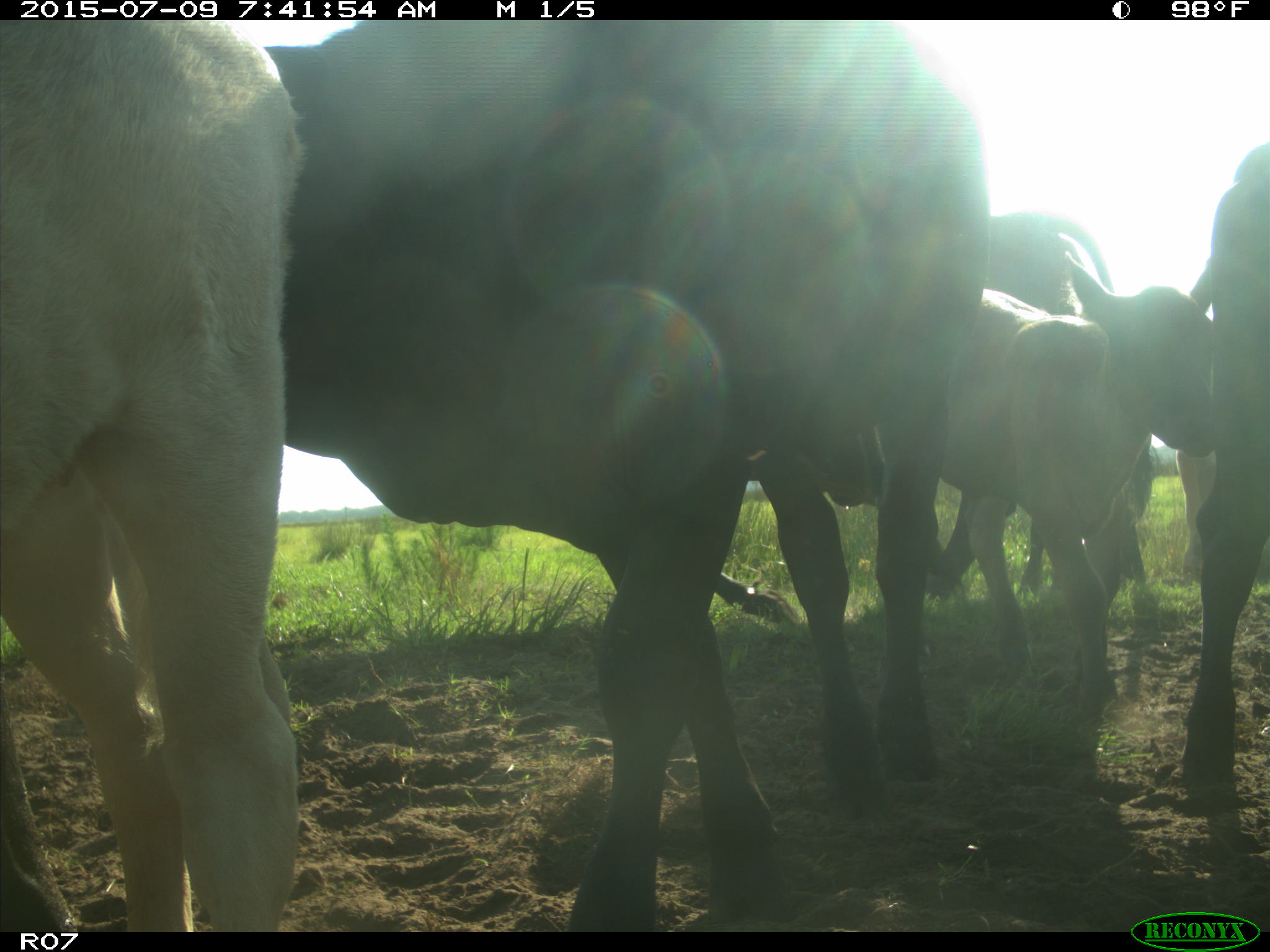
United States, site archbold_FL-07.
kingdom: Animalia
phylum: Chordata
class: Mammalia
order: Artiodactyla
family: Bovidae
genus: Bos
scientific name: Bos taurus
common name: domestic cow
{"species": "Bos taurus (domestic cow)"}